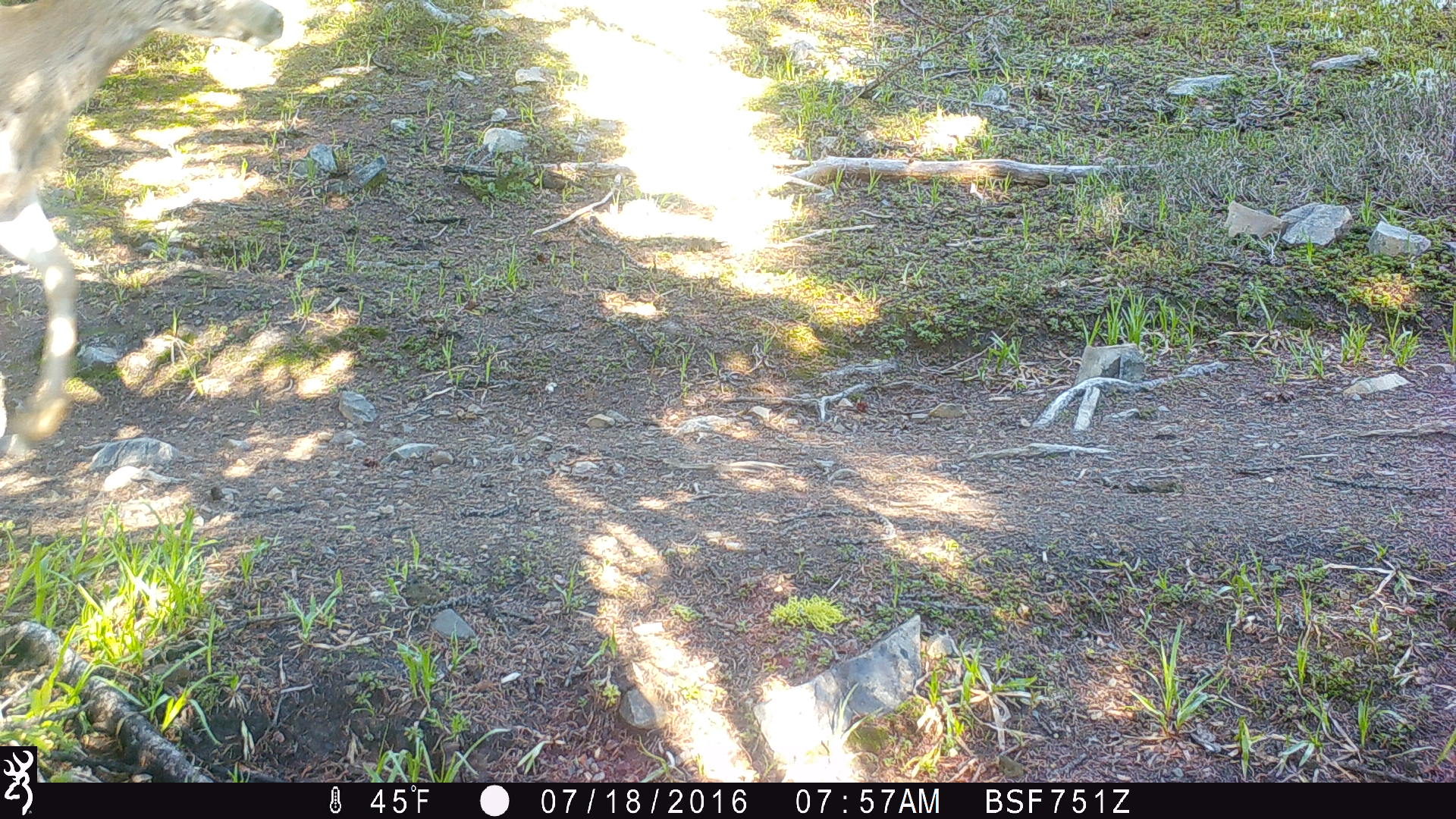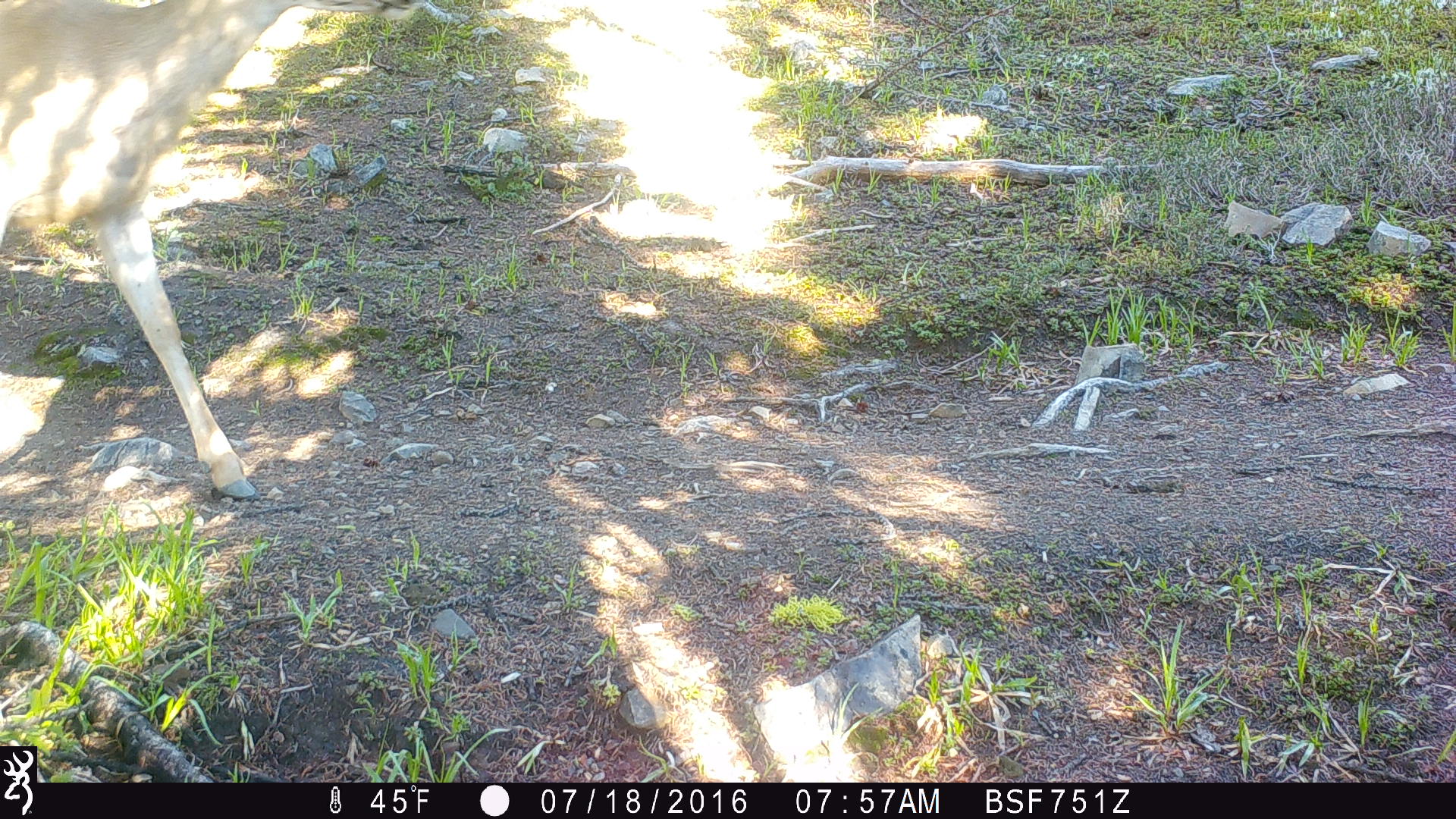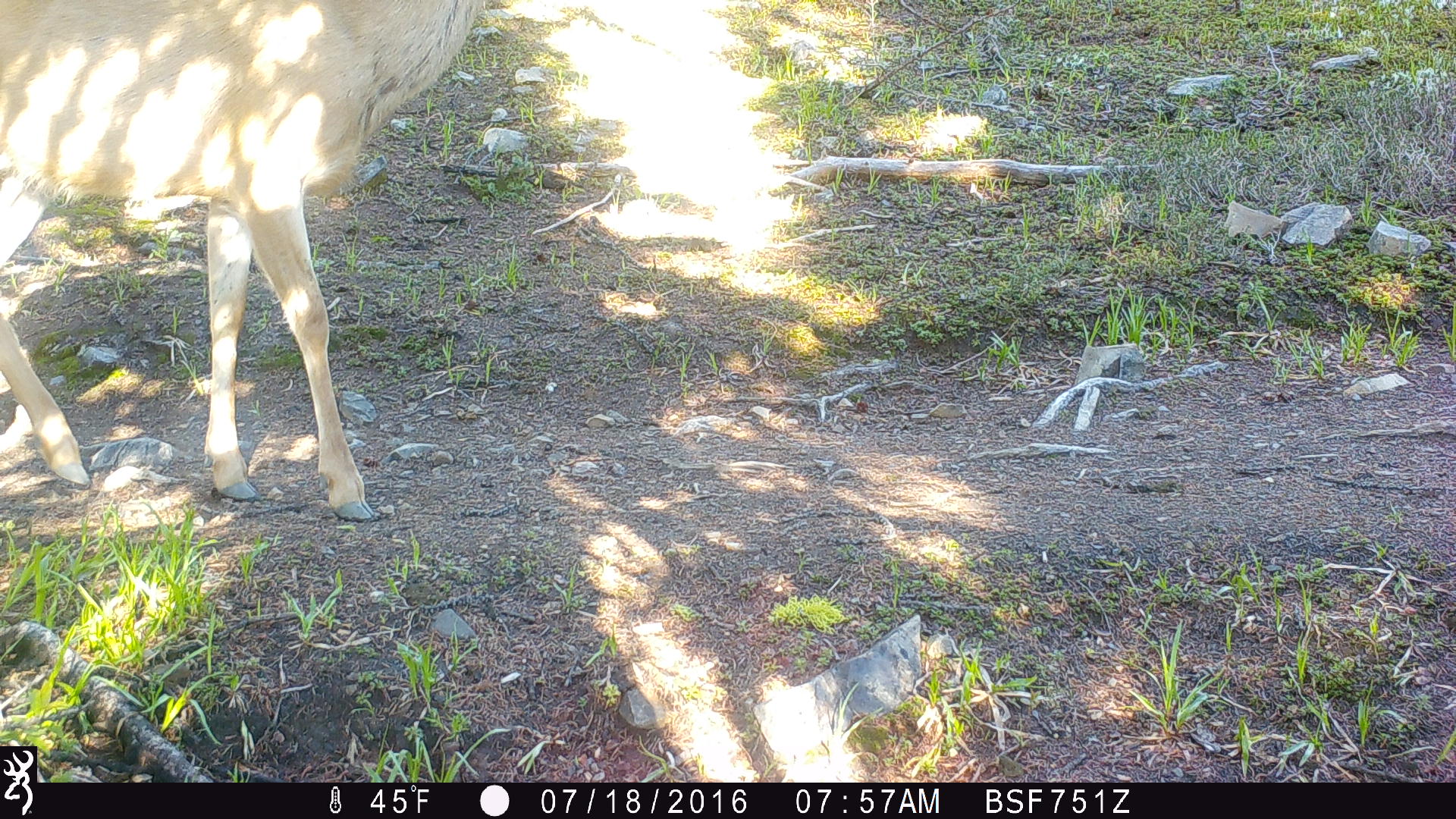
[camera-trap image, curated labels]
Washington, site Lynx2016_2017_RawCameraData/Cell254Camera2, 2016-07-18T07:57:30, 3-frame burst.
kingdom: Animalia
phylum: Chordata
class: Mammalia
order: Artiodactyla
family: Cervidae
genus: Odocoileus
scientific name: Odocoileus hemionus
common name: mule deer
Odocoileus hemionus (mule deer). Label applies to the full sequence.